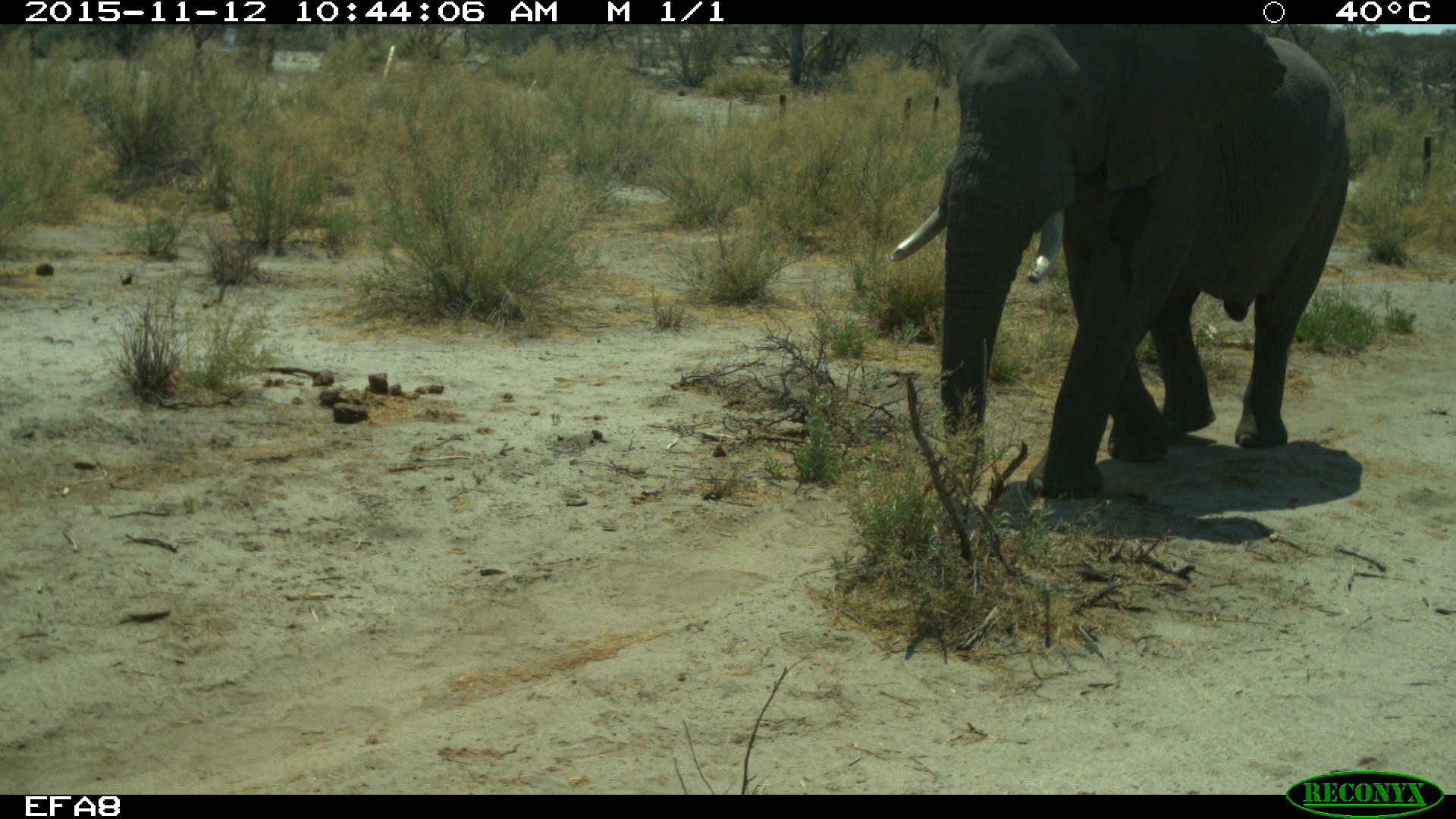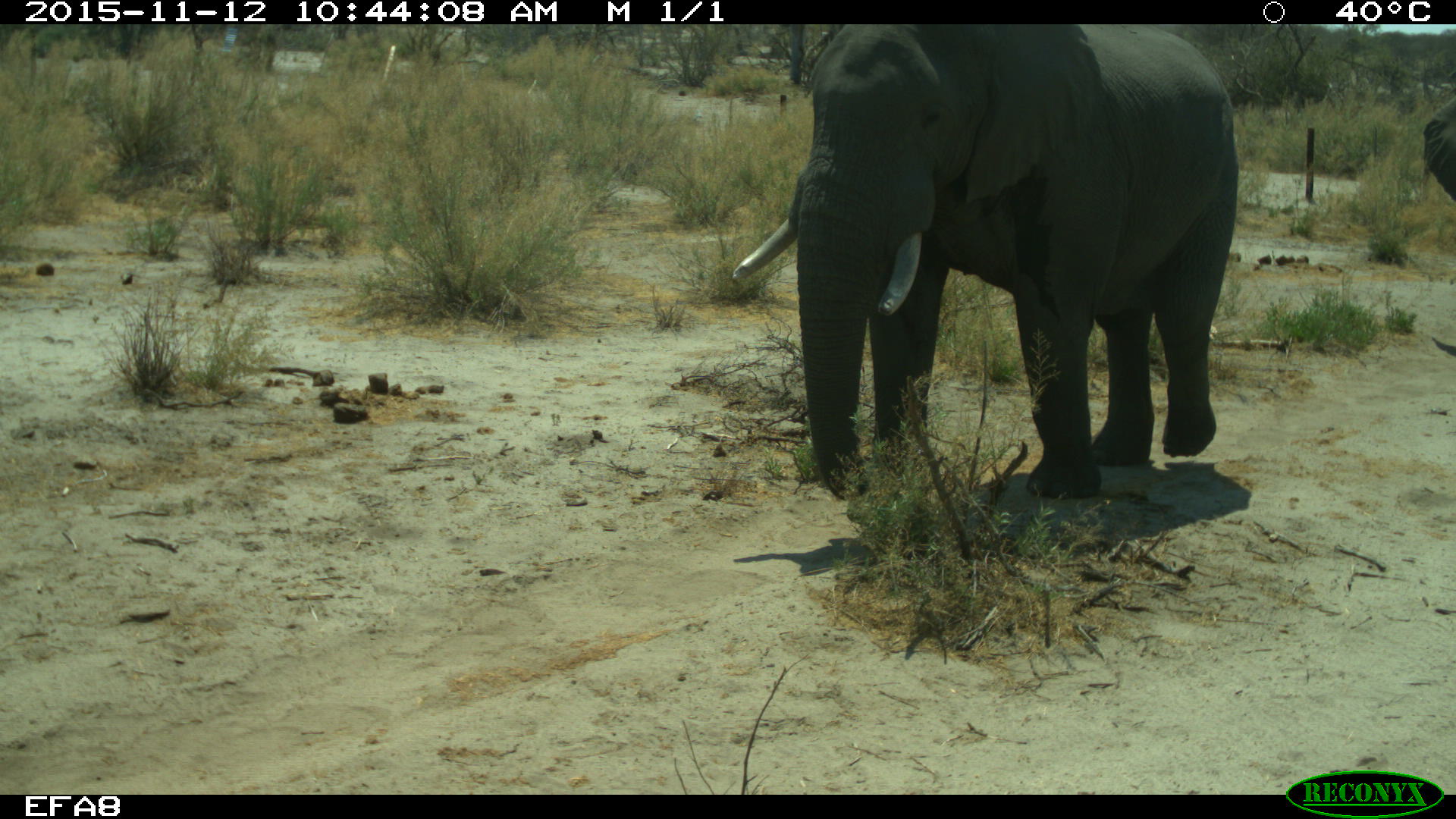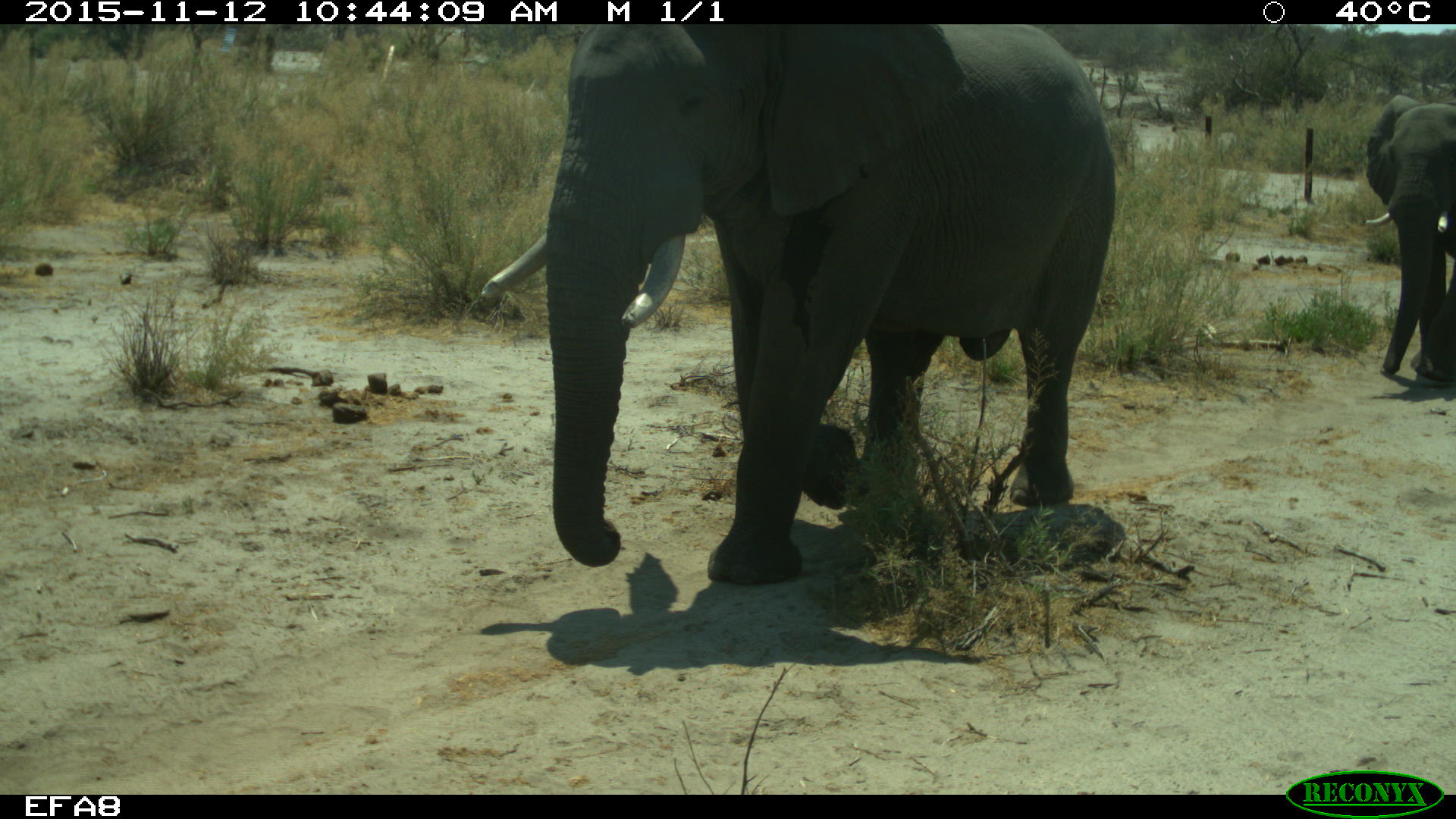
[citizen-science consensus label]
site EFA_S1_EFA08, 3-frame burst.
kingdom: Animalia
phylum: Chordata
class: Mammalia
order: Proboscidea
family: Elephantidae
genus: Loxodonta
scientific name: Loxodonta africana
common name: african bush elephant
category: elephant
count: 2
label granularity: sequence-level